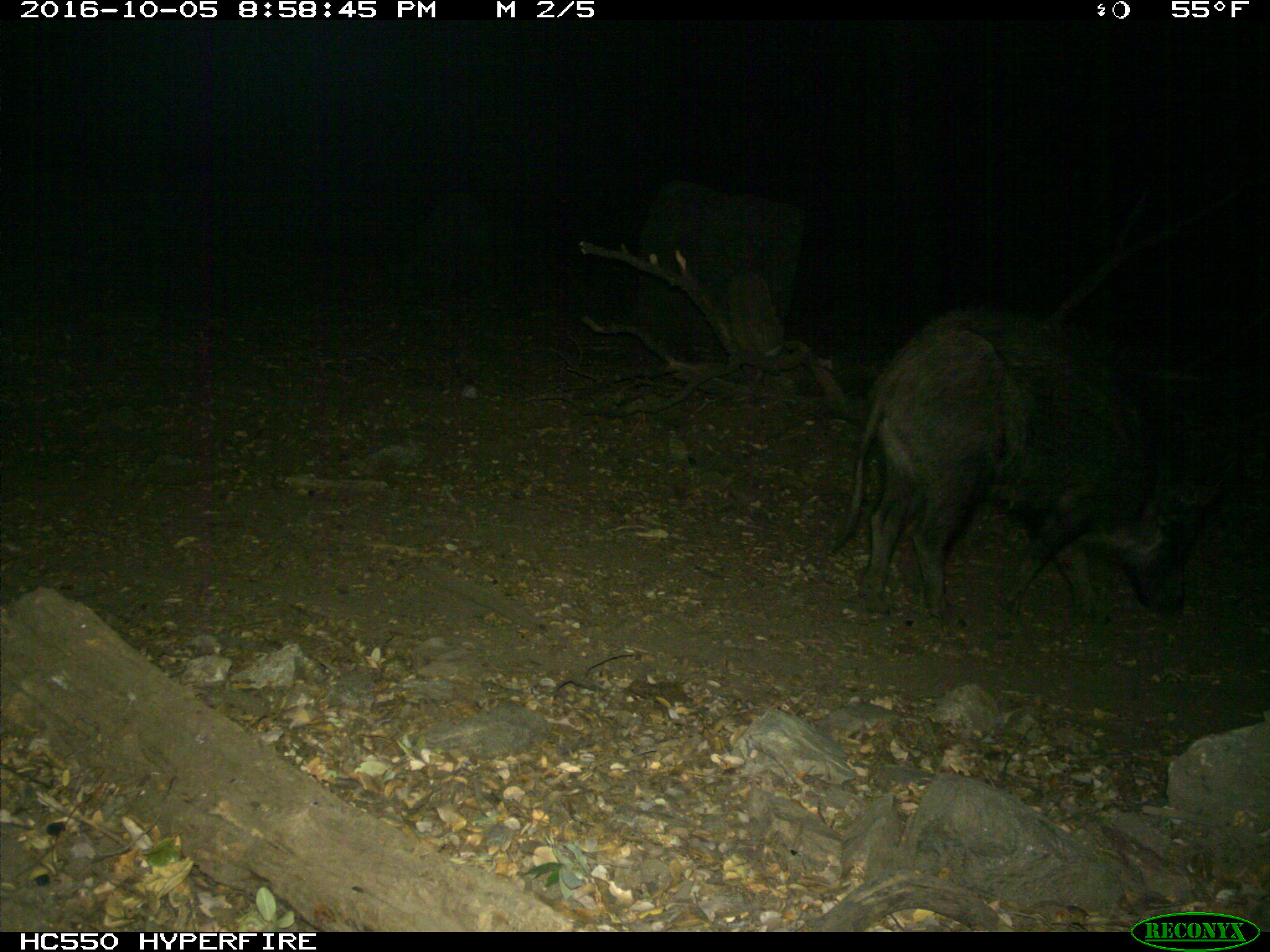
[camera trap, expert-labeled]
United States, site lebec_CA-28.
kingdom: Animalia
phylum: Chordata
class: Mammalia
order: Artiodactyla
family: Suidae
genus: Sus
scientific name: Sus scrofa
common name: wild boar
Sus scrofa (wild boar).